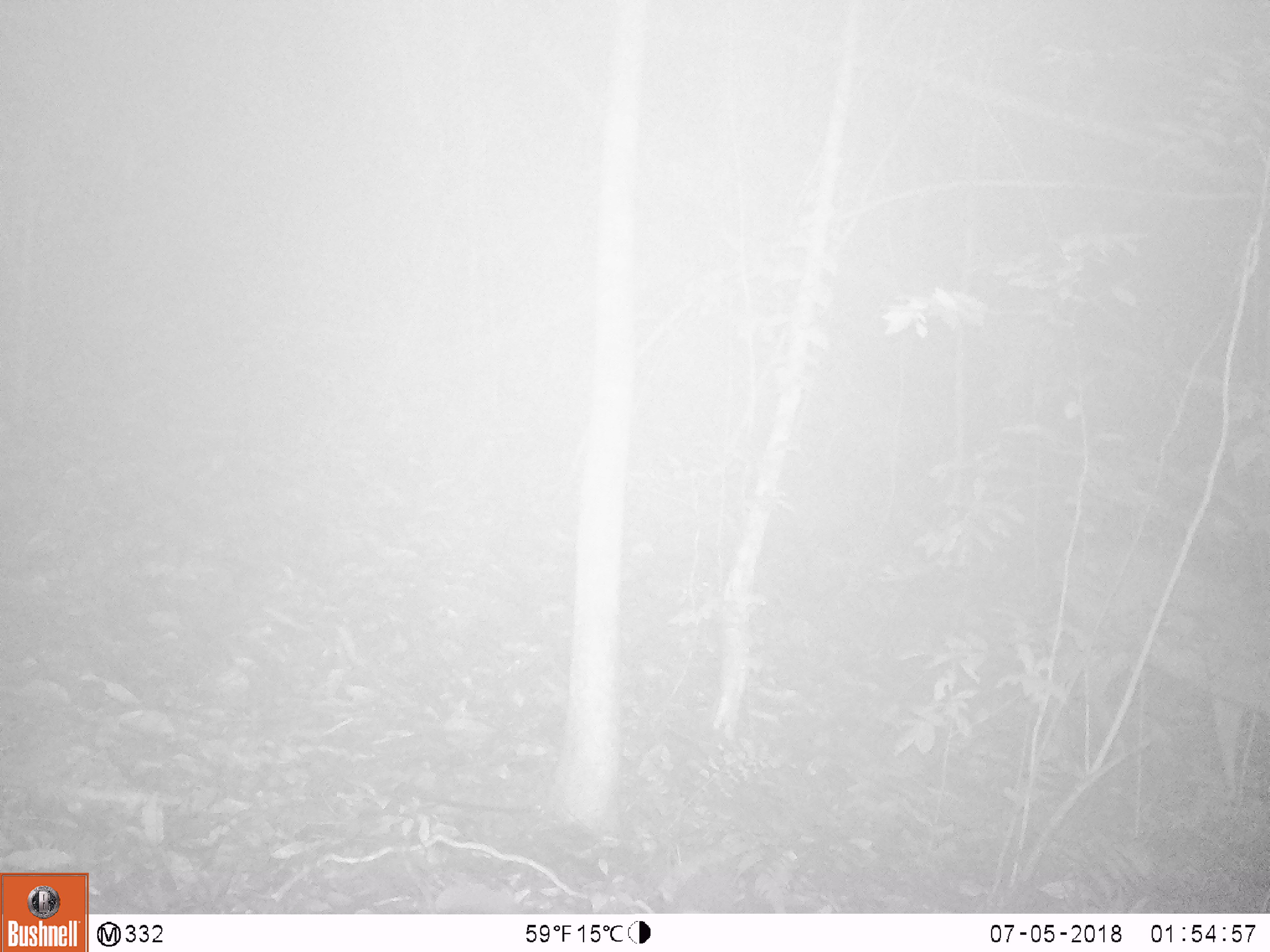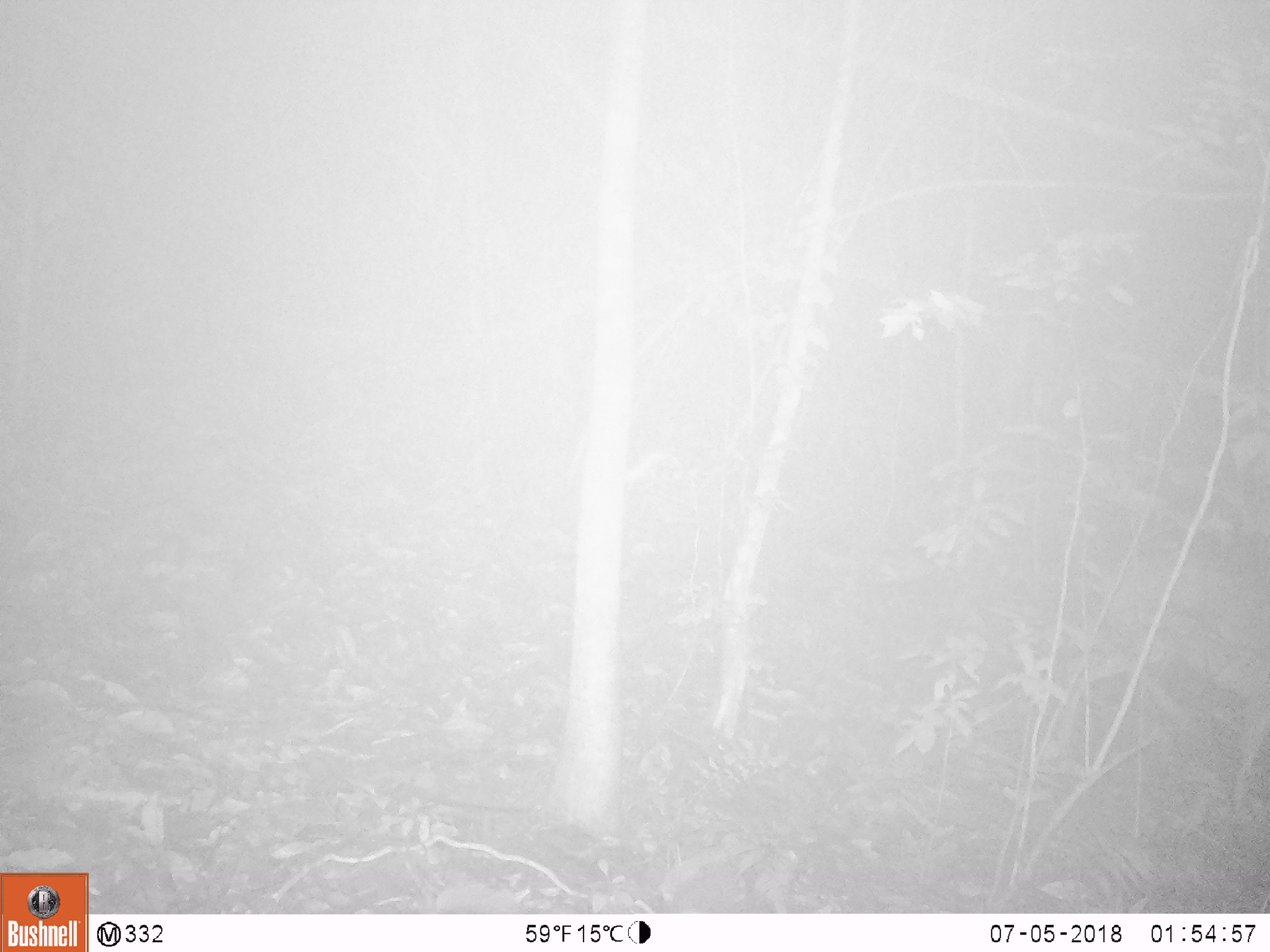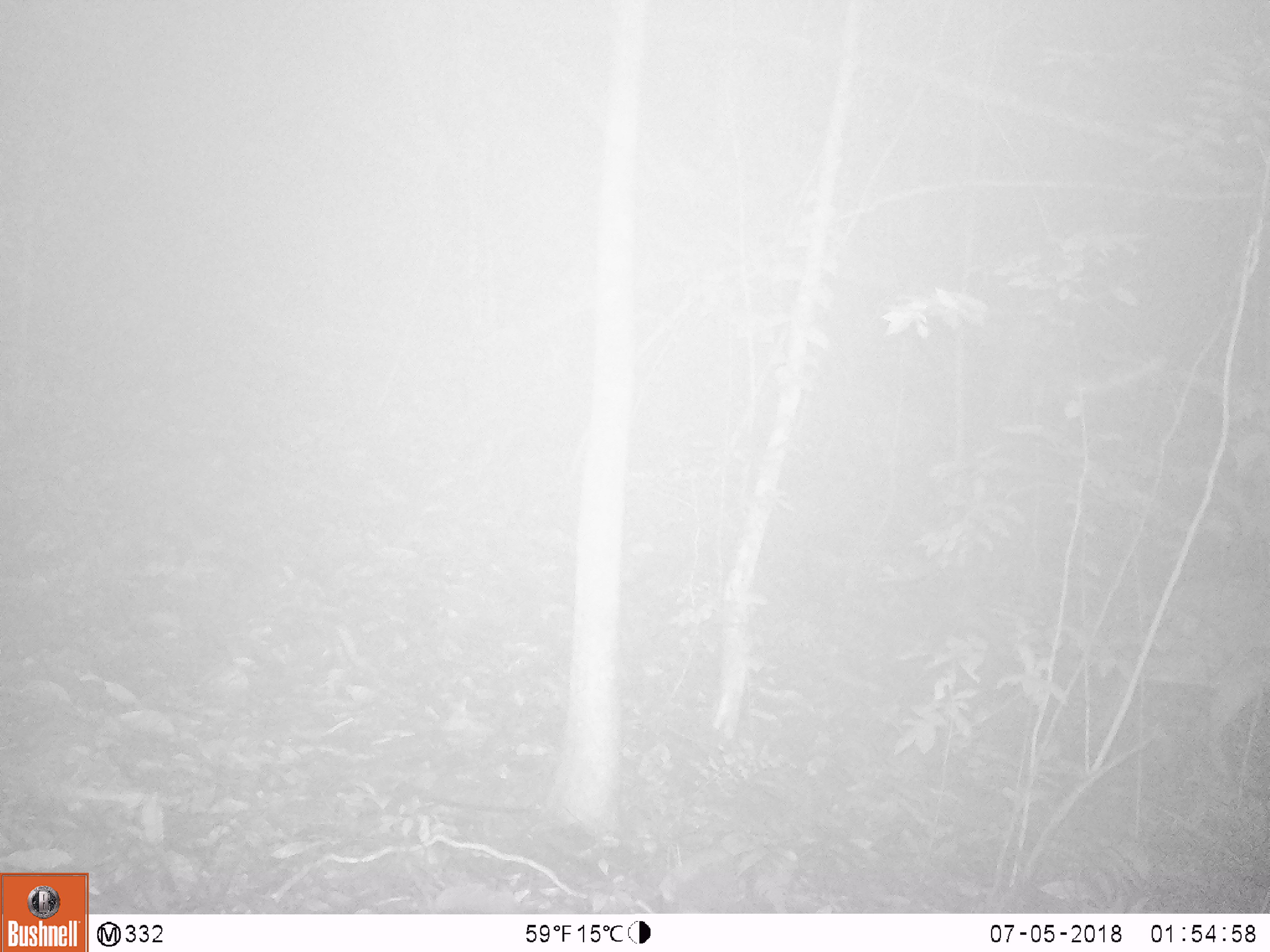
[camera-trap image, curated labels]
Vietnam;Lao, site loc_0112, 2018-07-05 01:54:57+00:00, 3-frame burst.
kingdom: Animalia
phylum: Chordata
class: Mammalia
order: Artiodactyla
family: Cervidae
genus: Muntiacus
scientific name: Muntiacus vuquangensis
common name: large-antlered muntjac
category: large antlered muntjac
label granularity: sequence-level